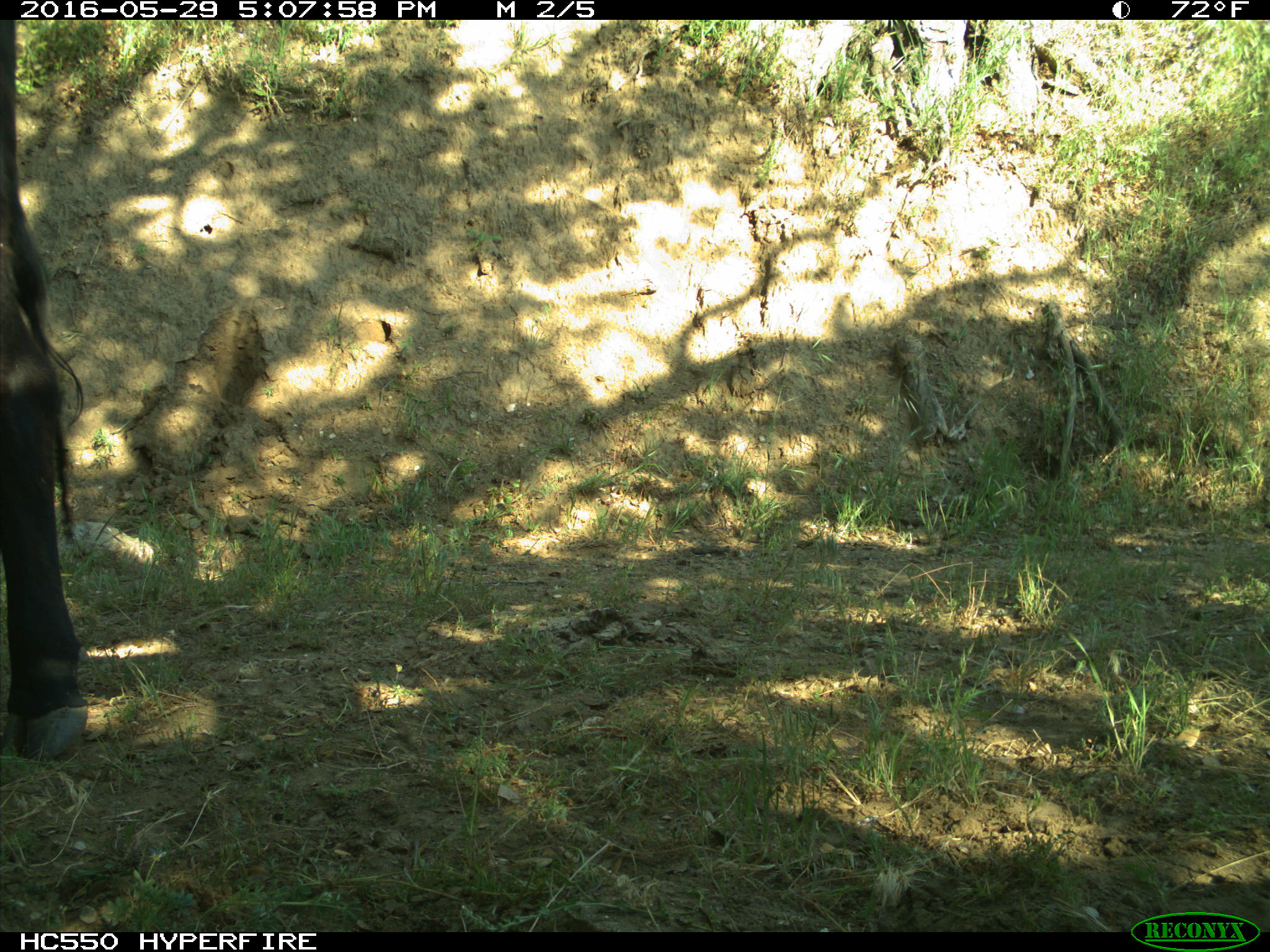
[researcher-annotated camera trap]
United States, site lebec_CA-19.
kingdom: Animalia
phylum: Chordata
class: Mammalia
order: Artiodactyla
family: Bovidae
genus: Bos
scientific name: Bos taurus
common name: domestic cow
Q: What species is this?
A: Bos taurus (domestic cow).